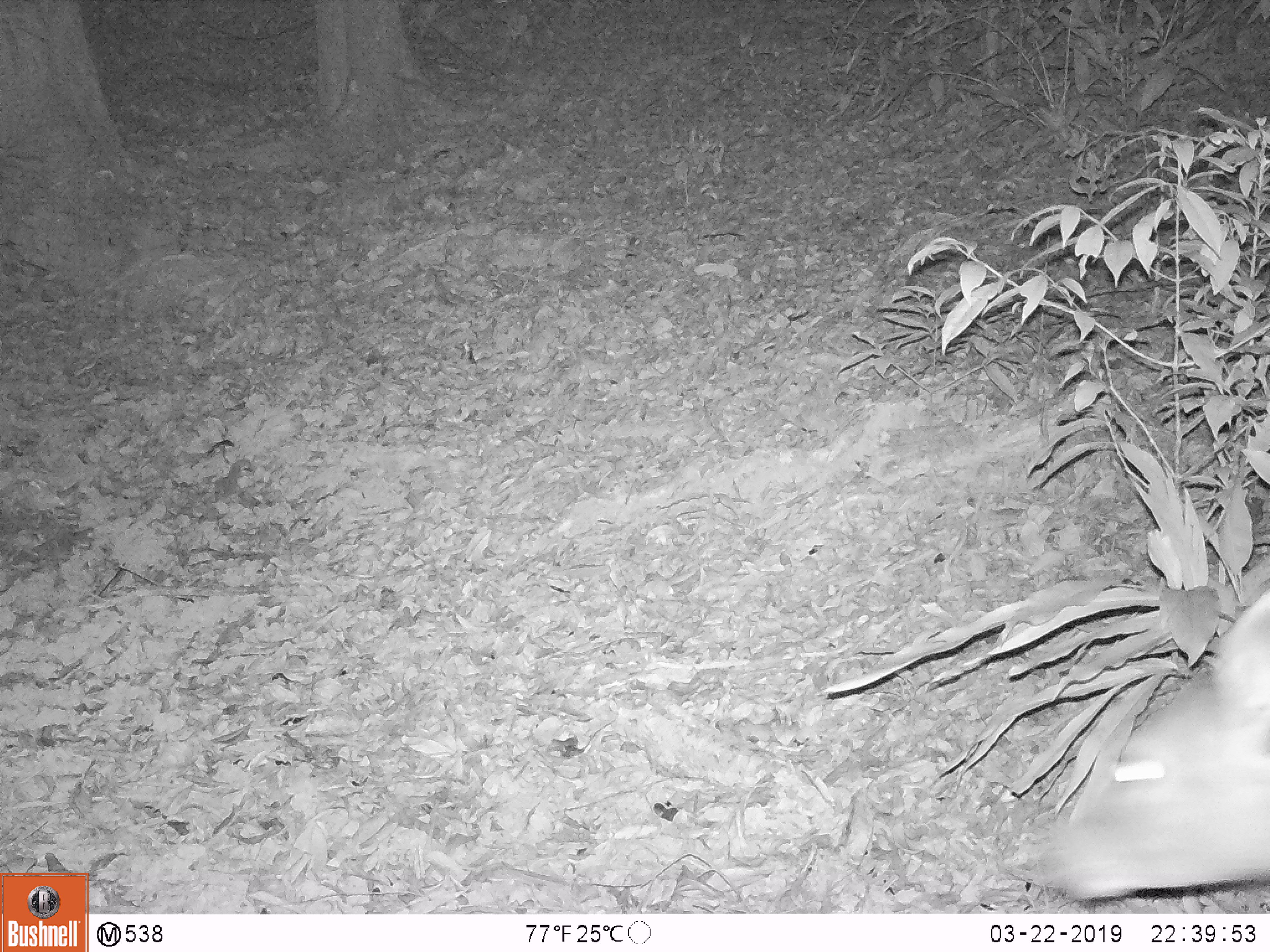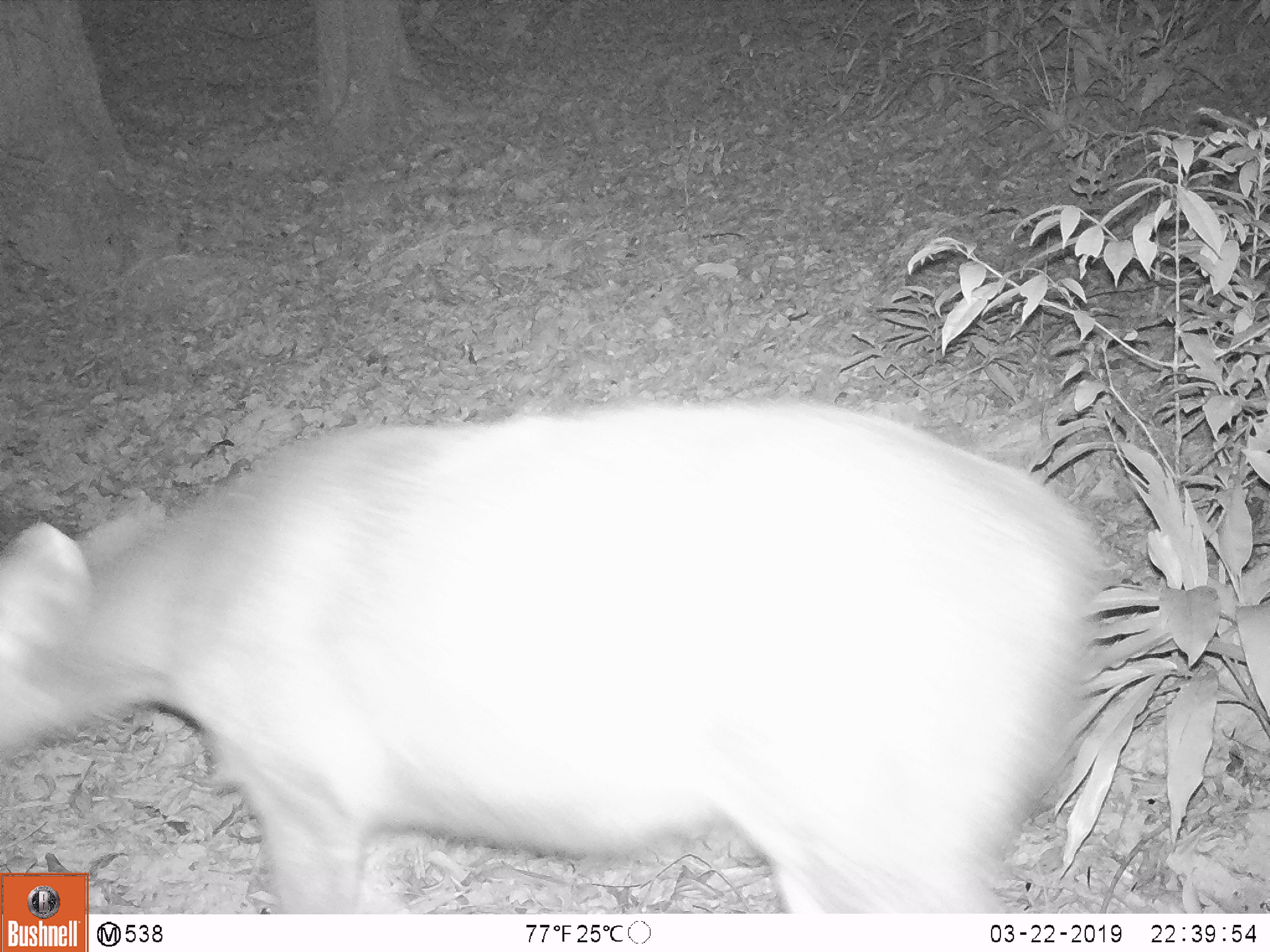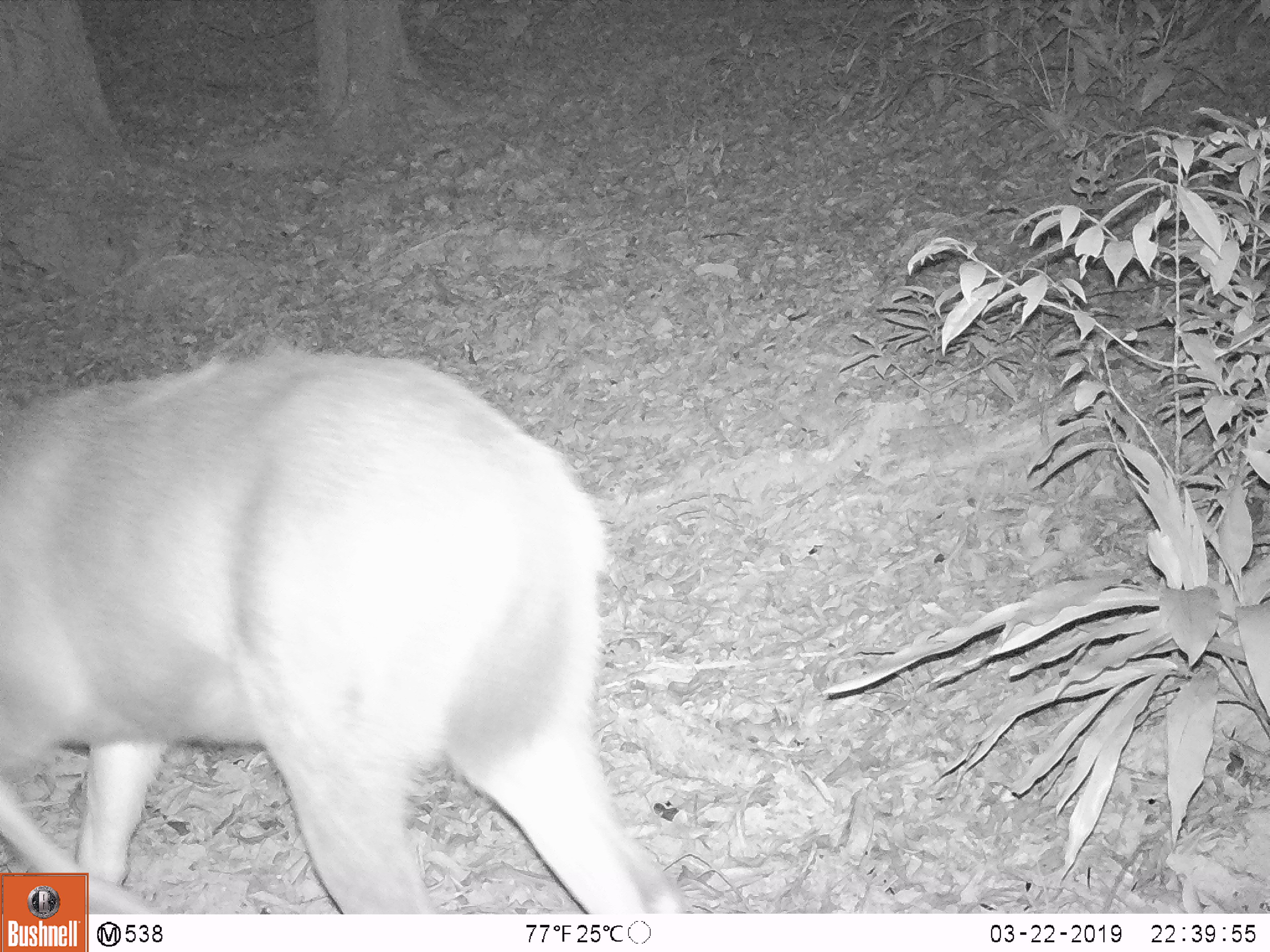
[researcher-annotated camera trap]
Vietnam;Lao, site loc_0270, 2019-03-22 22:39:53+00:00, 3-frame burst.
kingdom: Animalia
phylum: Chordata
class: Mammalia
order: Artiodactyla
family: Cervidae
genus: Rusa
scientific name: Rusa unicolor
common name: sambar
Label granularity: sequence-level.